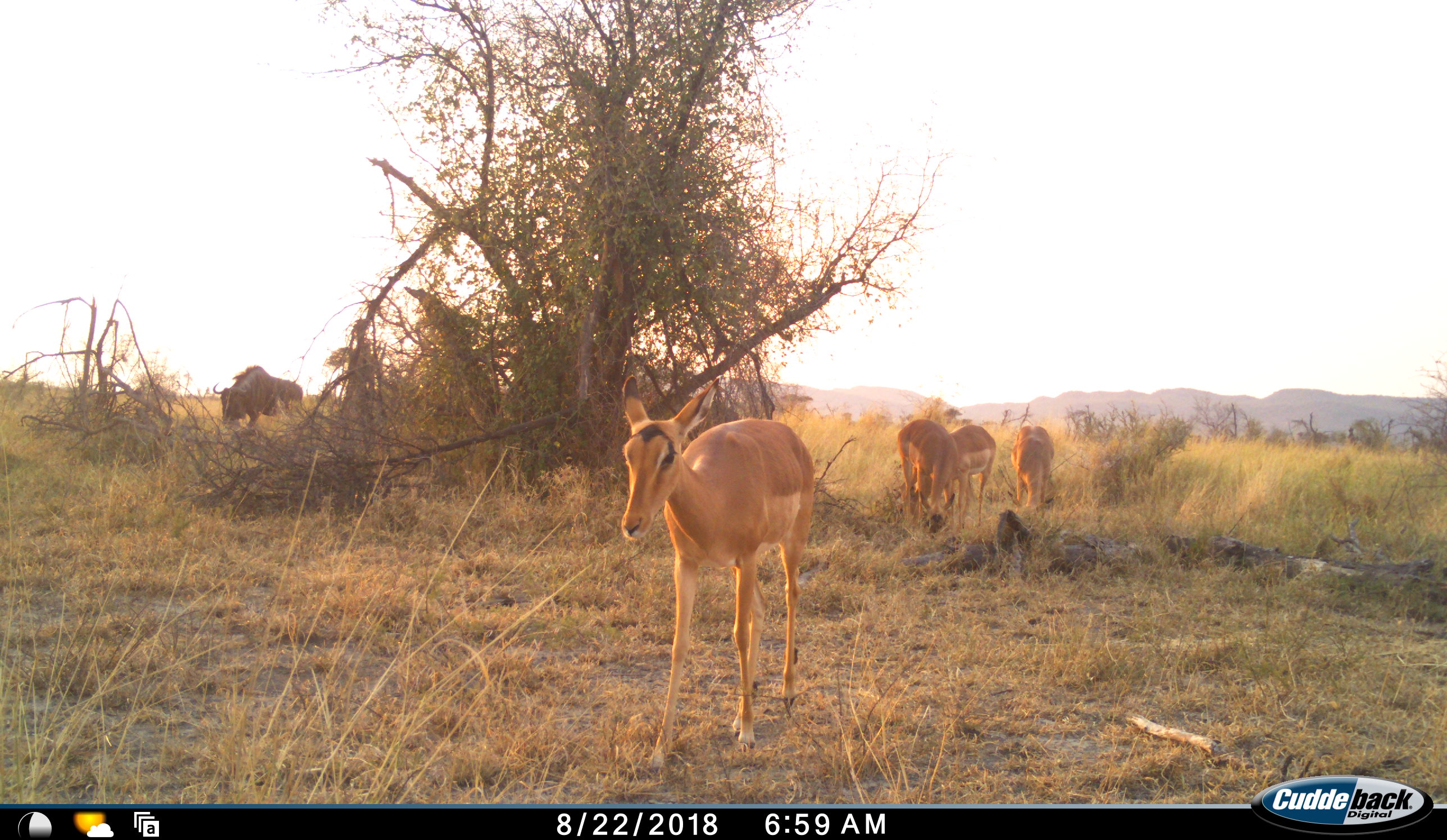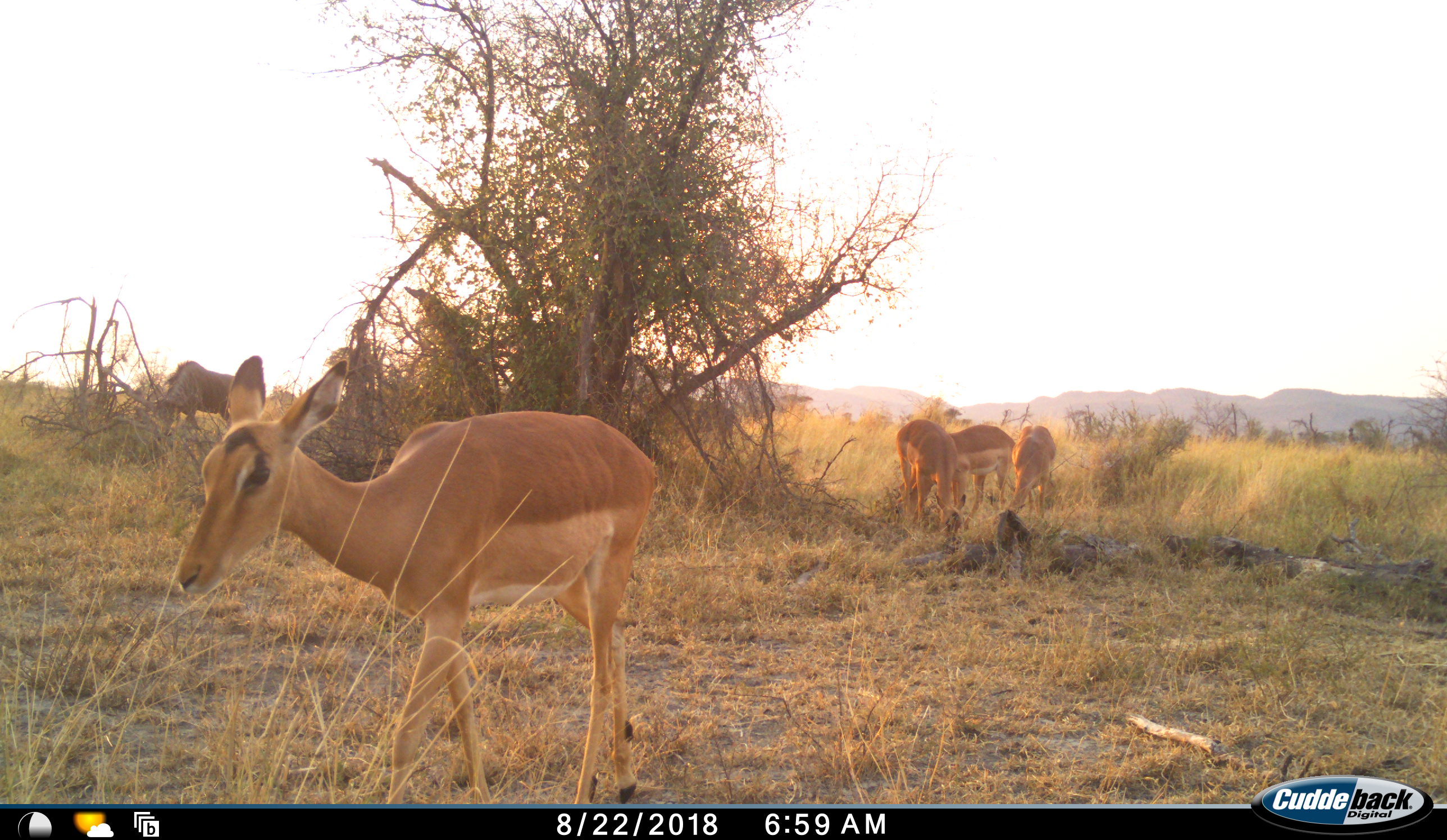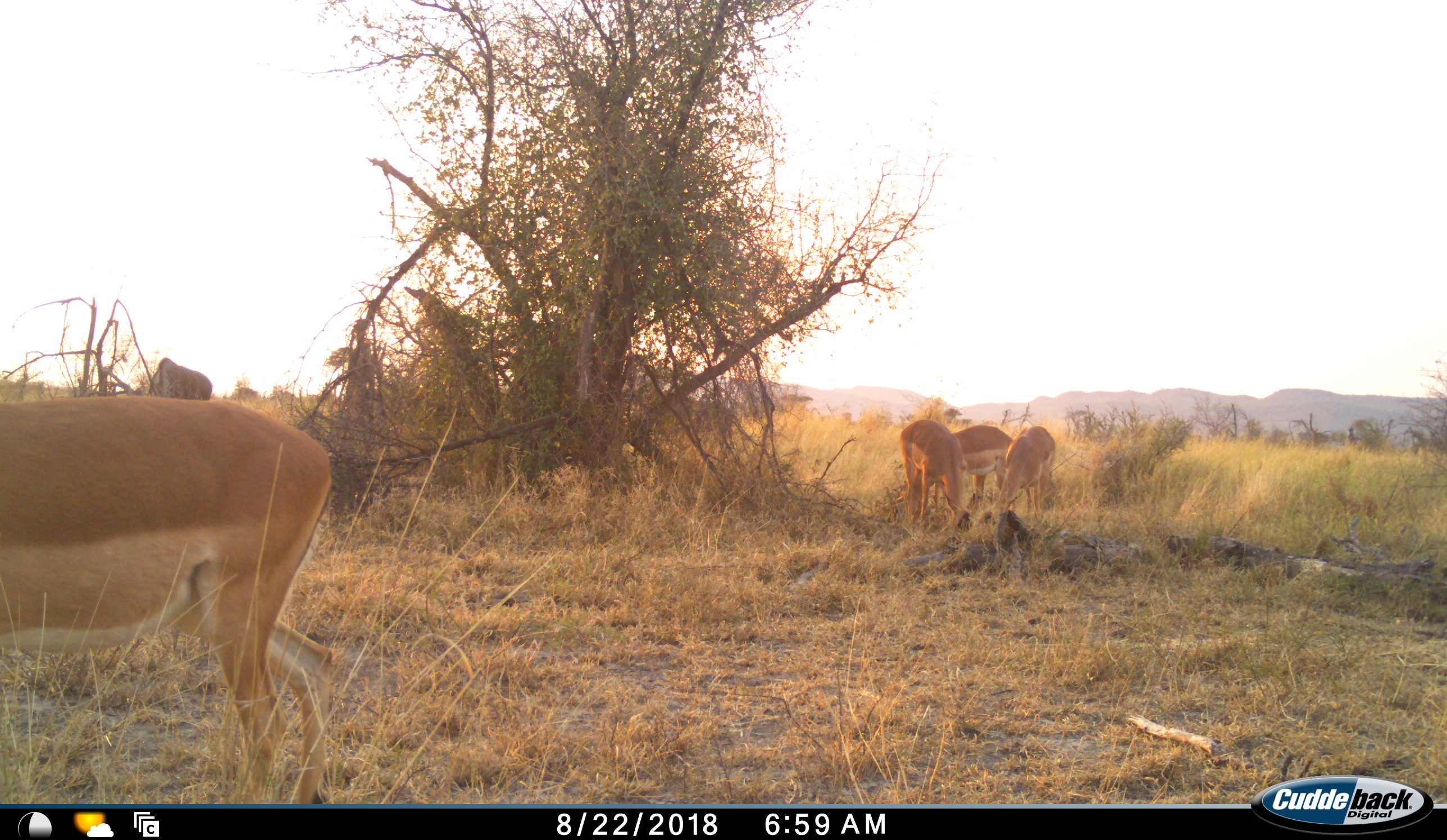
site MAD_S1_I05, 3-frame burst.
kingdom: Animalia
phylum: Chordata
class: Mammalia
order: Artiodactyla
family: Bovidae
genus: Aepyceros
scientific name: Aepyceros melampus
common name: impala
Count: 4.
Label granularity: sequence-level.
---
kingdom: Animalia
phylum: Chordata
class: Mammalia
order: Artiodactyla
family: Bovidae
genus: Connochaetes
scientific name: Connochaetes taurinus taurinus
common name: blue wildebeest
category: wildebeestblue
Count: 1.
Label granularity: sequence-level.